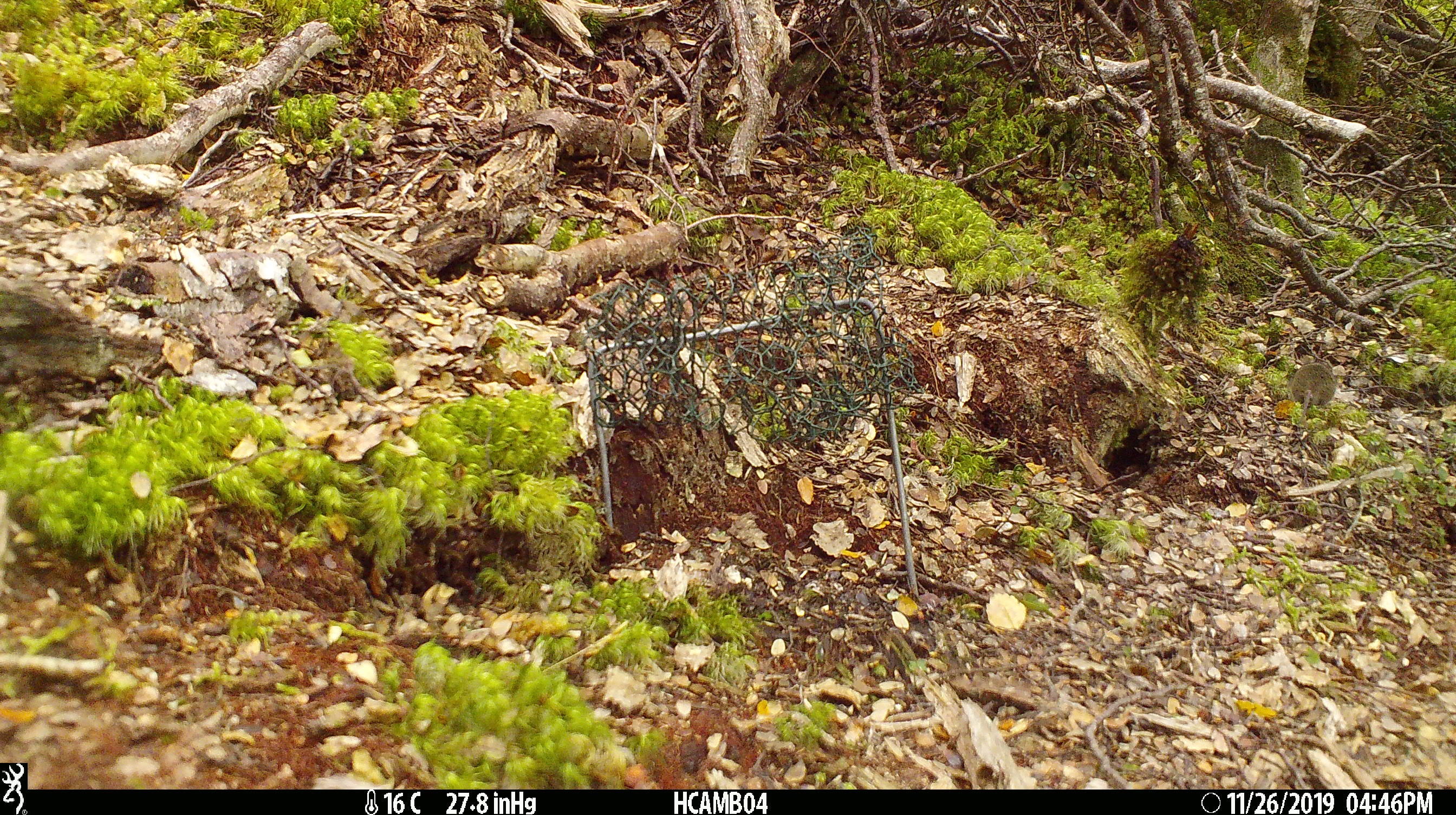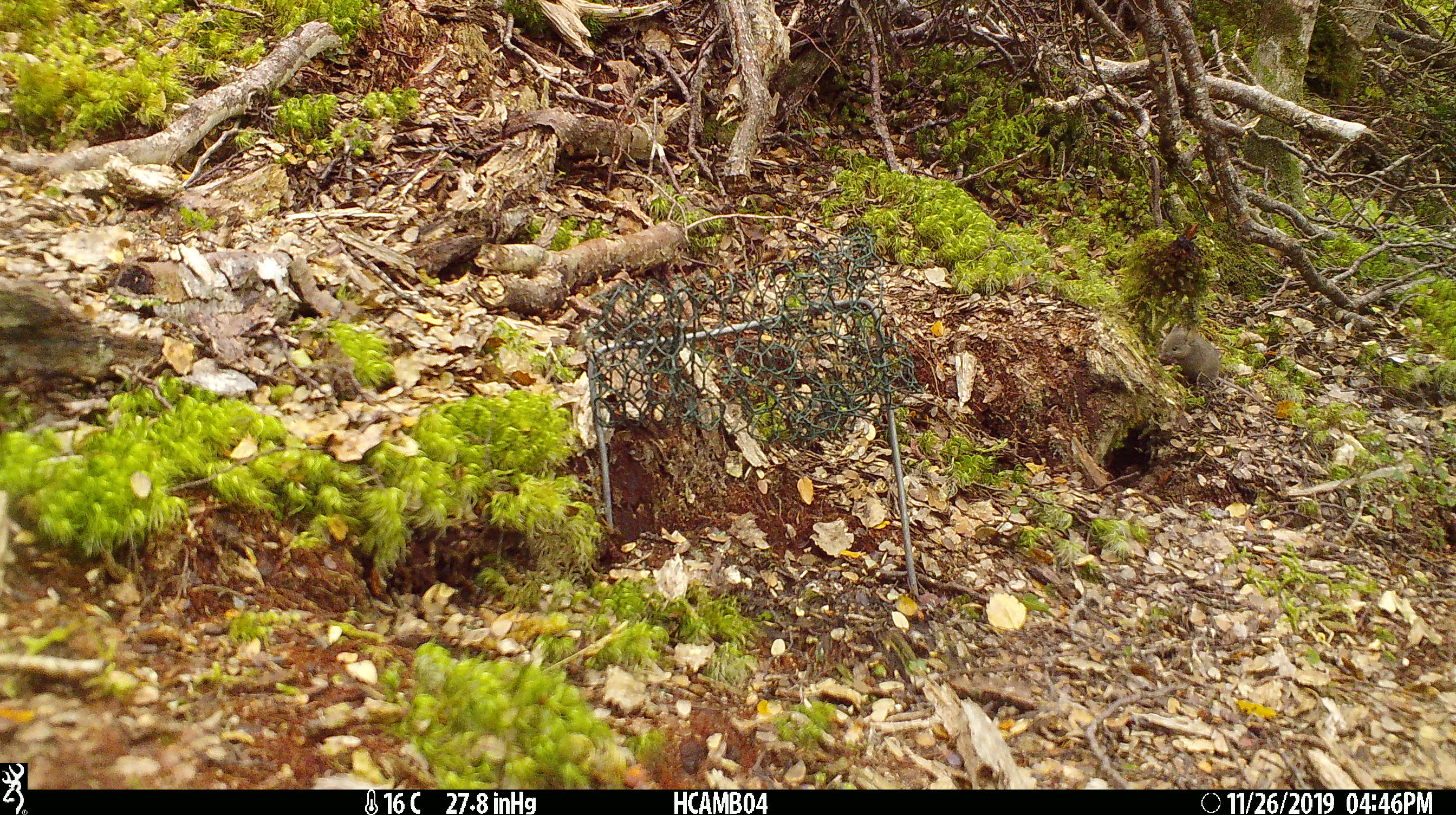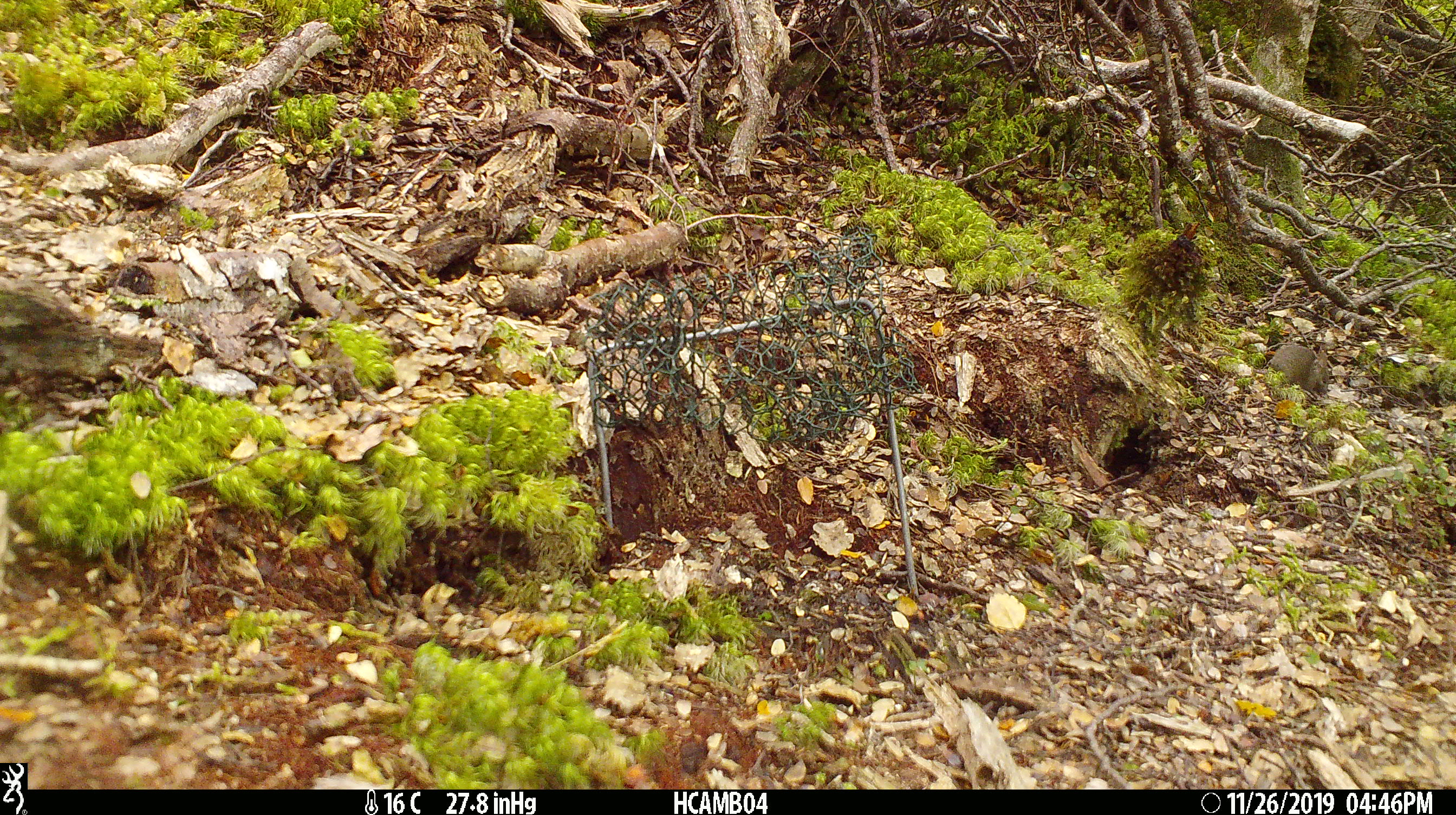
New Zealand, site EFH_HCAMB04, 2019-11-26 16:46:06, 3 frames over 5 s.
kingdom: Animalia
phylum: Chordata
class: Mammalia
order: Rodentia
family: Muridae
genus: Mus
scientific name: Mus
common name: mouse